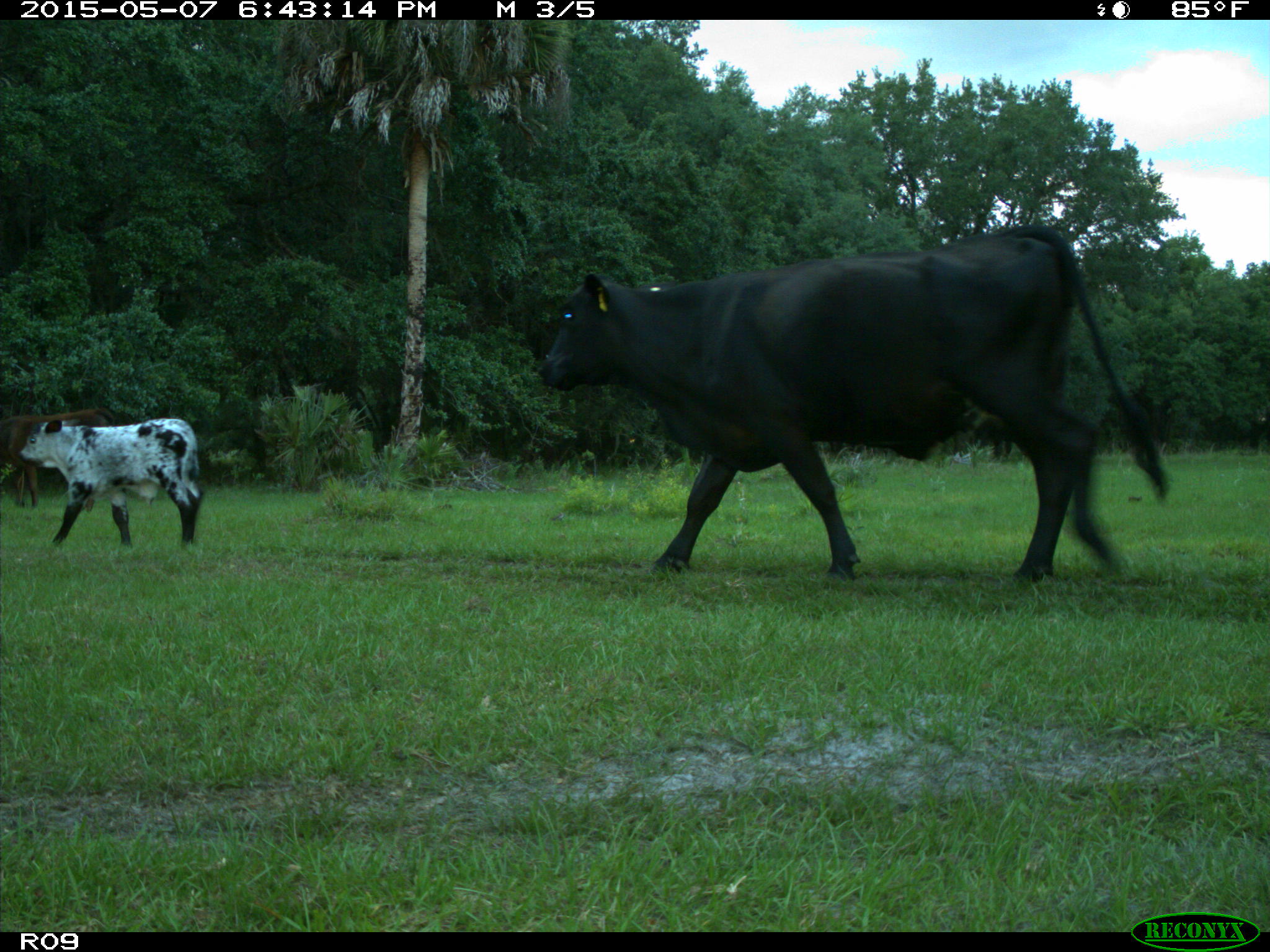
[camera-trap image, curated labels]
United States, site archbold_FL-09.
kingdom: Animalia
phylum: Chordata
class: Mammalia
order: Artiodactyla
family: Bovidae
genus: Bos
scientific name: Bos taurus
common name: domestic cow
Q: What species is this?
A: Bos taurus (domestic cow).